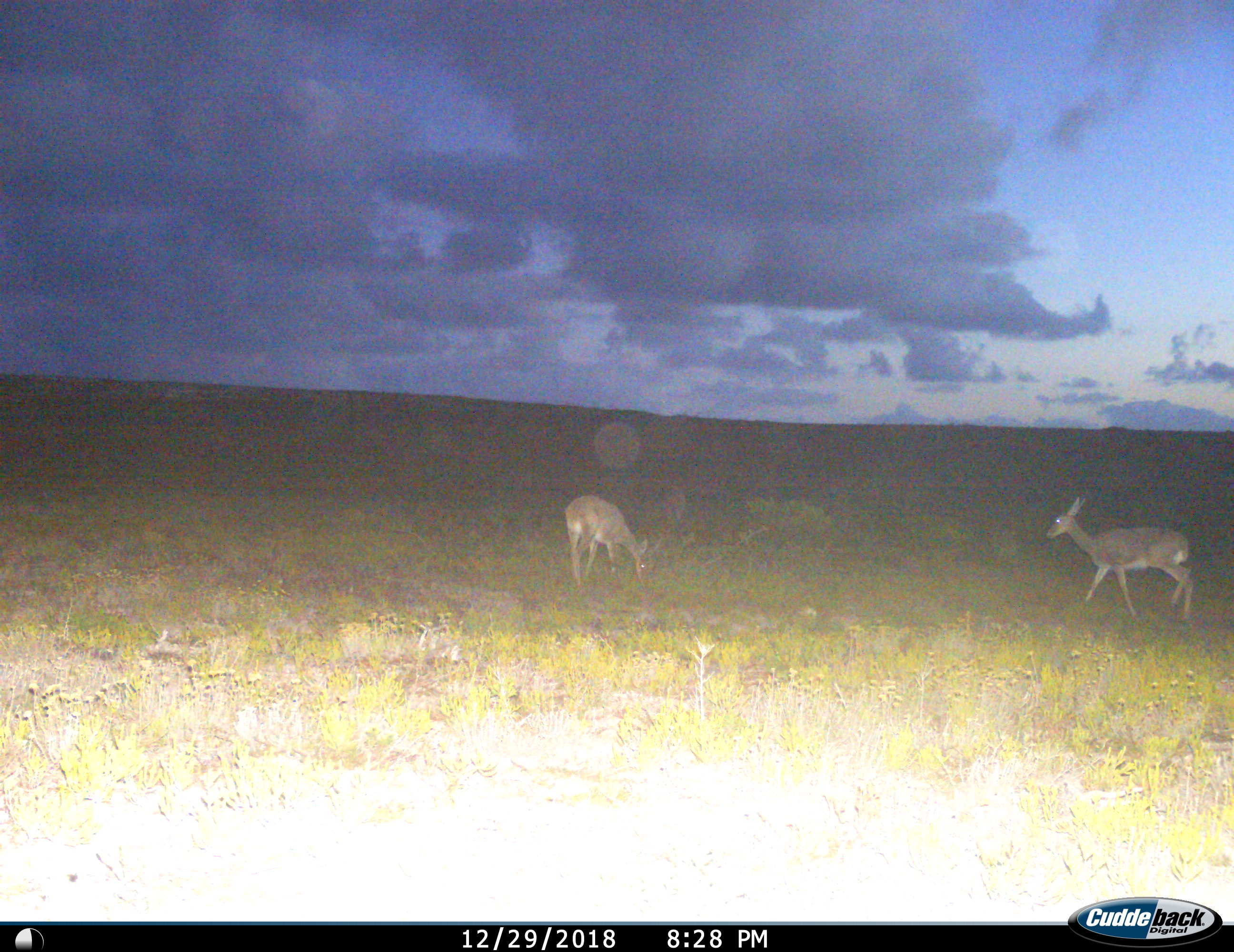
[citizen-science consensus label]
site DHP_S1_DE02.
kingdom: Animalia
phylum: Chordata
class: Mammalia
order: Artiodactyla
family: Bovidae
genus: Pelea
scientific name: Pelea capreolus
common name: grey rhebok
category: rhebokgrey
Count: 2.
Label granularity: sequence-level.